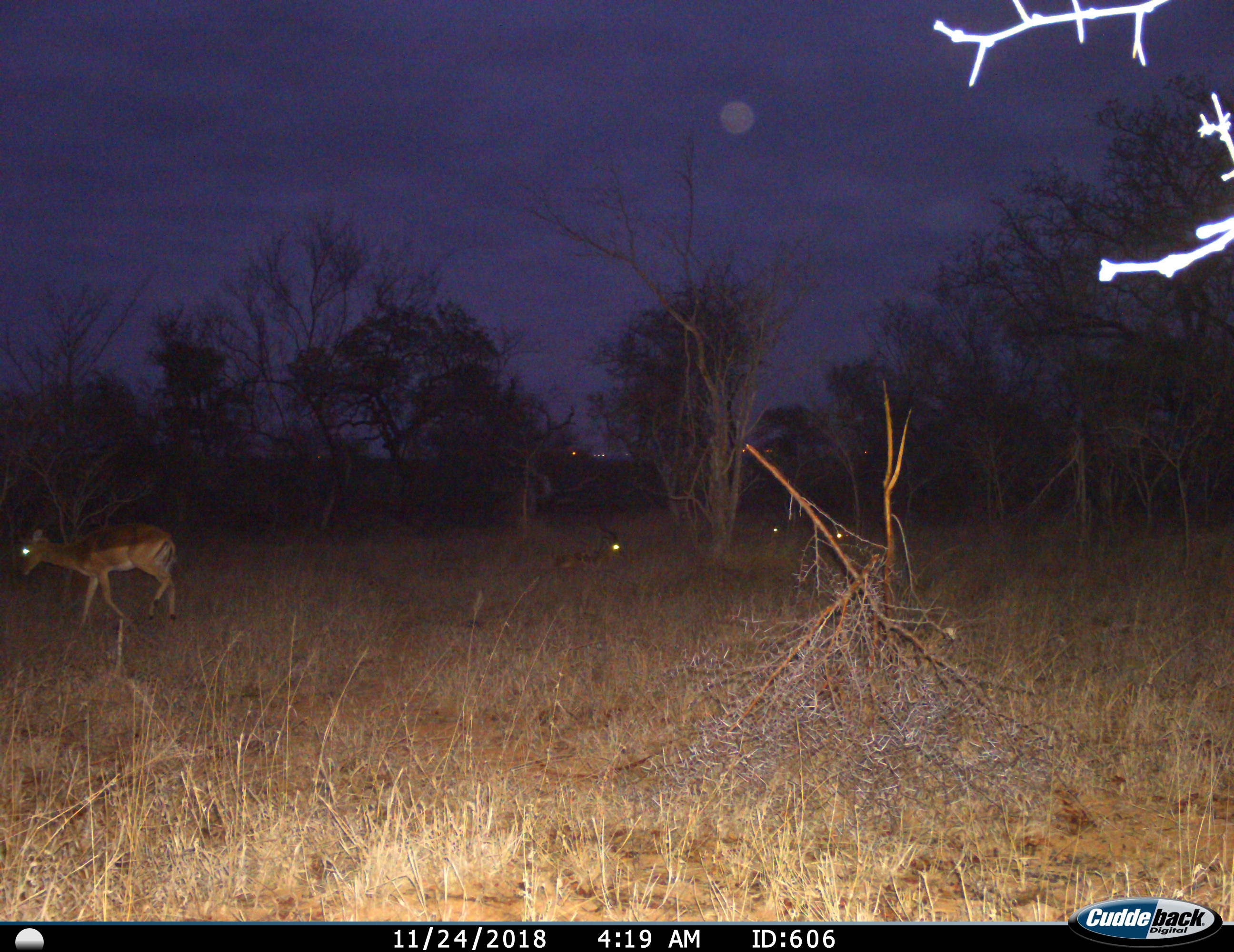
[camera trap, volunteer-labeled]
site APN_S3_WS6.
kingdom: Animalia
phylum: Chordata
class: Mammalia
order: Artiodactyla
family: Bovidae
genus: Aepyceros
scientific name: Aepyceros melampus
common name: impala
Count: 4.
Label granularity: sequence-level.